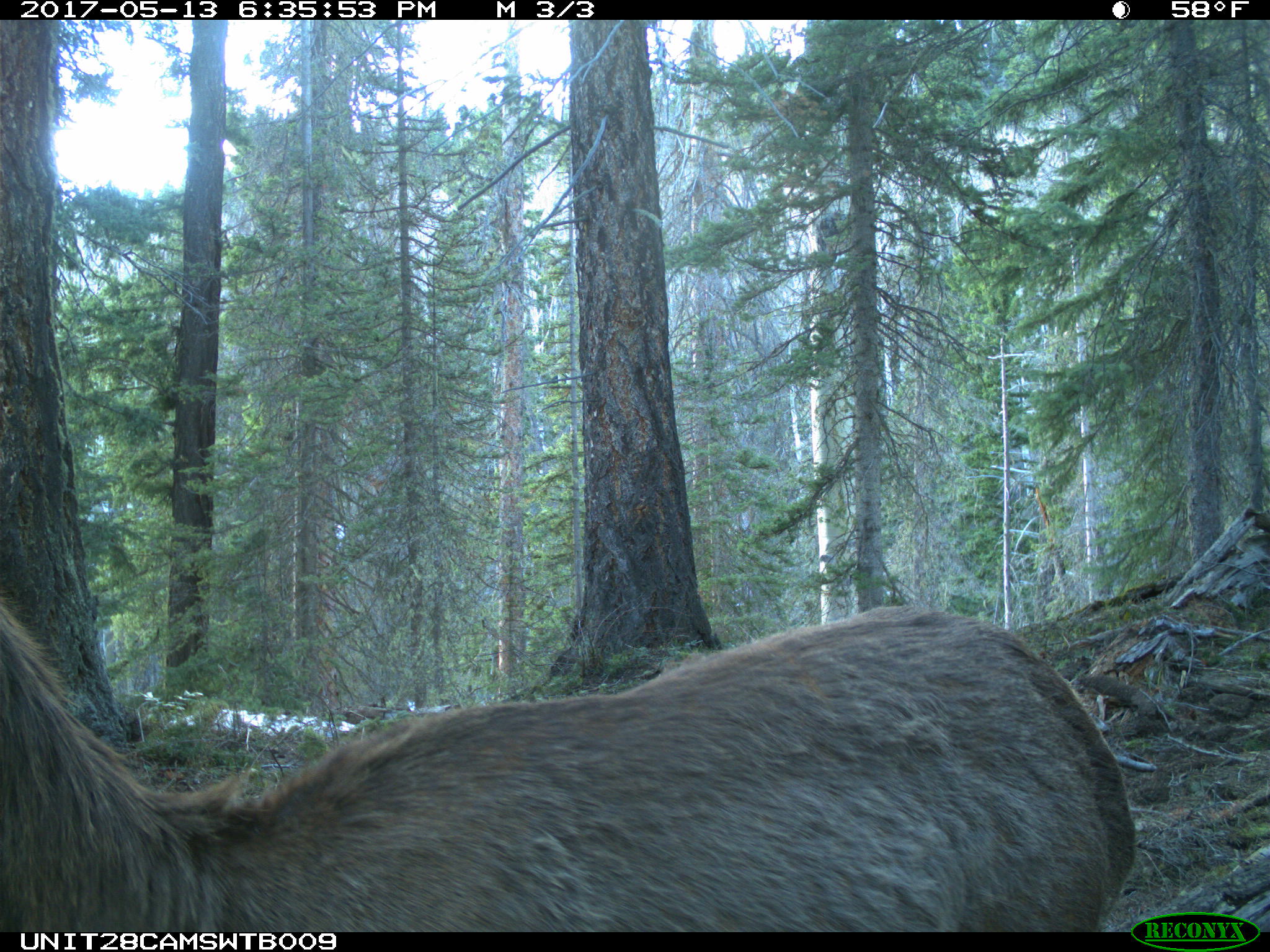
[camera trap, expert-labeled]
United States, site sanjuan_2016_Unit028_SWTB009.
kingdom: Animalia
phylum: Chordata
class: Mammalia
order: Artiodactyla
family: Cervidae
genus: Cervus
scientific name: Cervus elaphus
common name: red deer